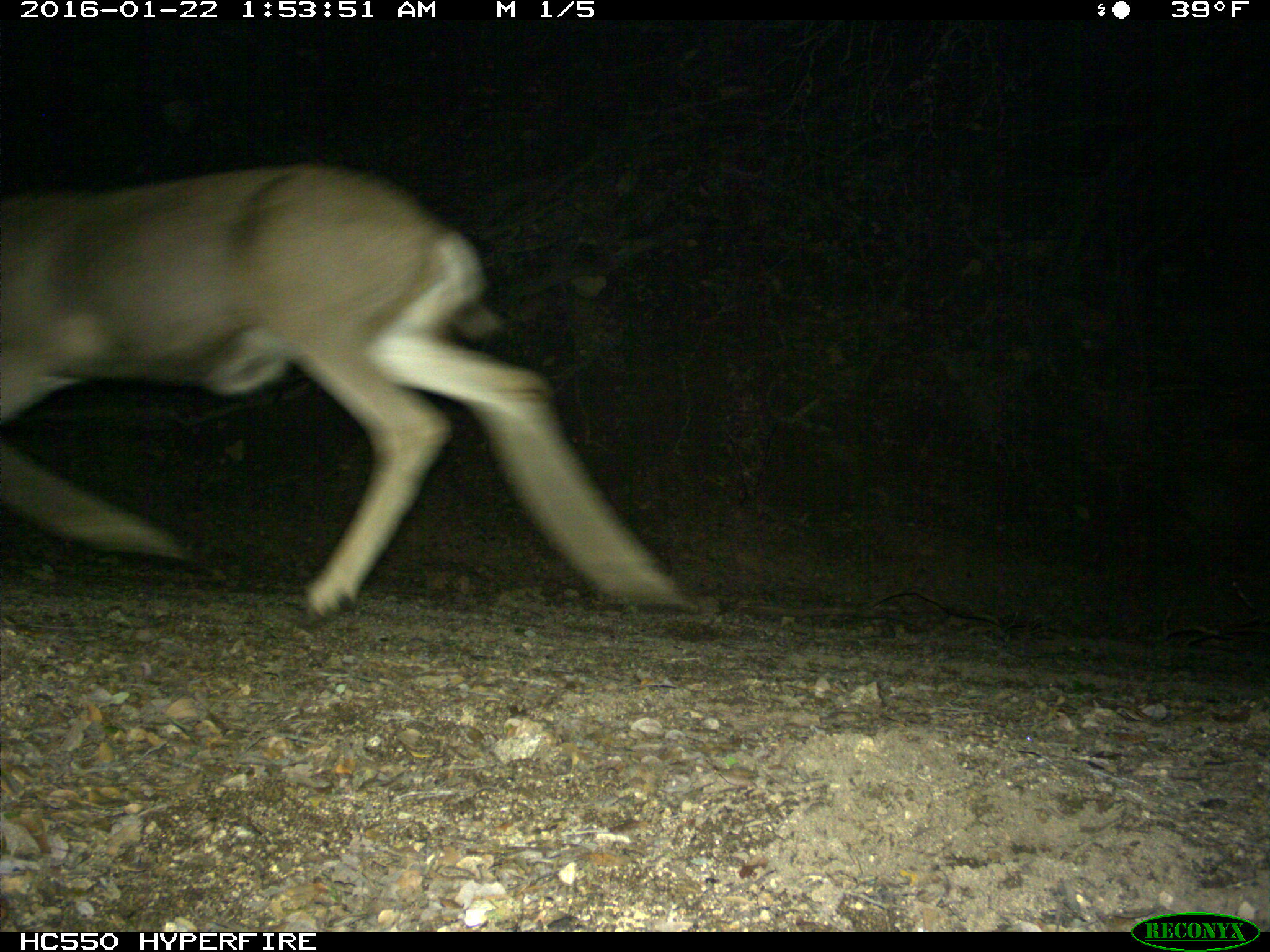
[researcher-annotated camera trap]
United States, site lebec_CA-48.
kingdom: Animalia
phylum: Chordata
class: Mammalia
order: Artiodactyla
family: Cervidae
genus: Odocoileus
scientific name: Odocoileus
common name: deer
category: unidentified deer